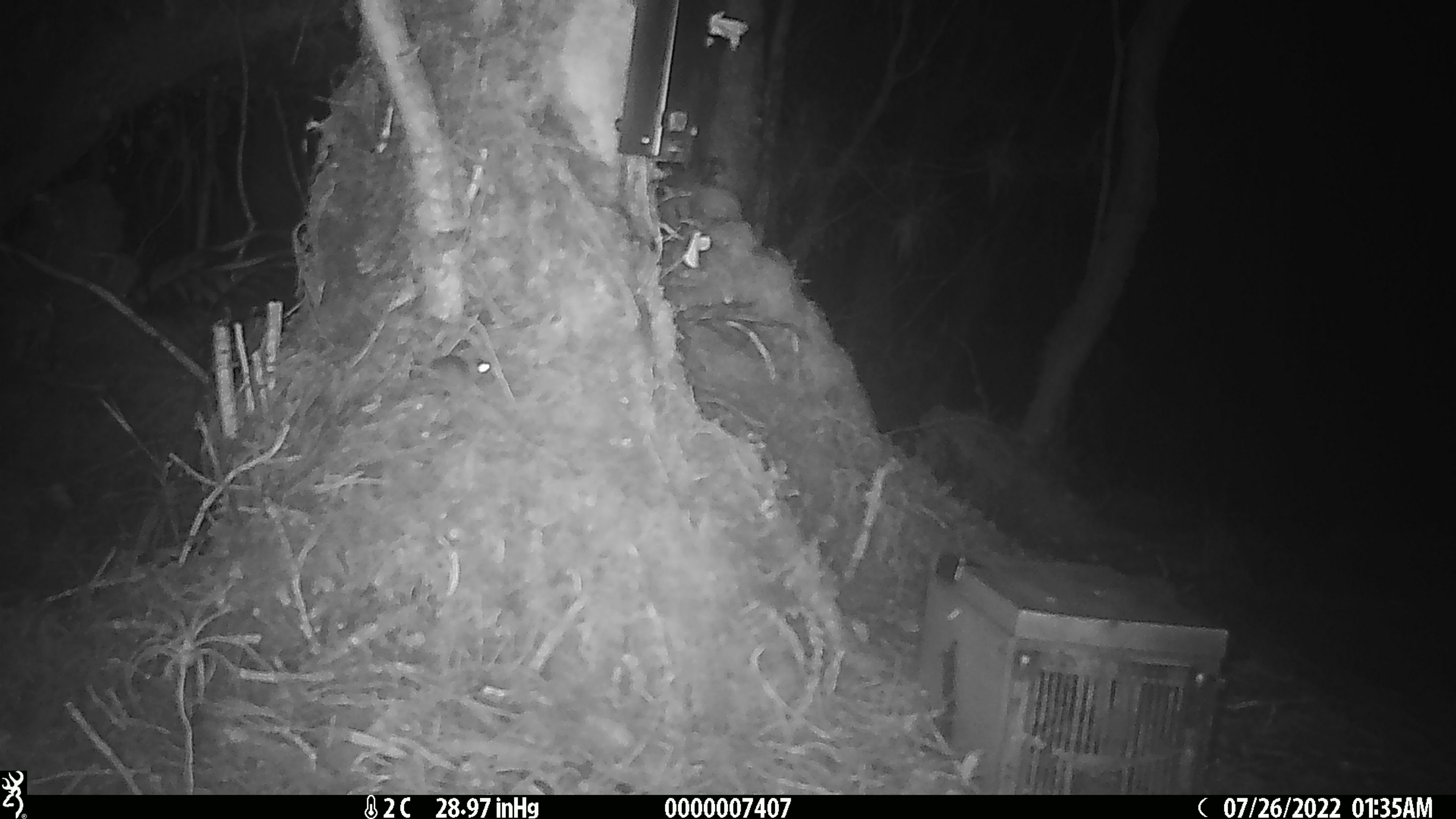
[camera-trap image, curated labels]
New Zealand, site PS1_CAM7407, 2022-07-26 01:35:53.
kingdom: Animalia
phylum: Chordata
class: Mammalia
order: Rodentia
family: Muridae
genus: Mus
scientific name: Mus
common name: mouse